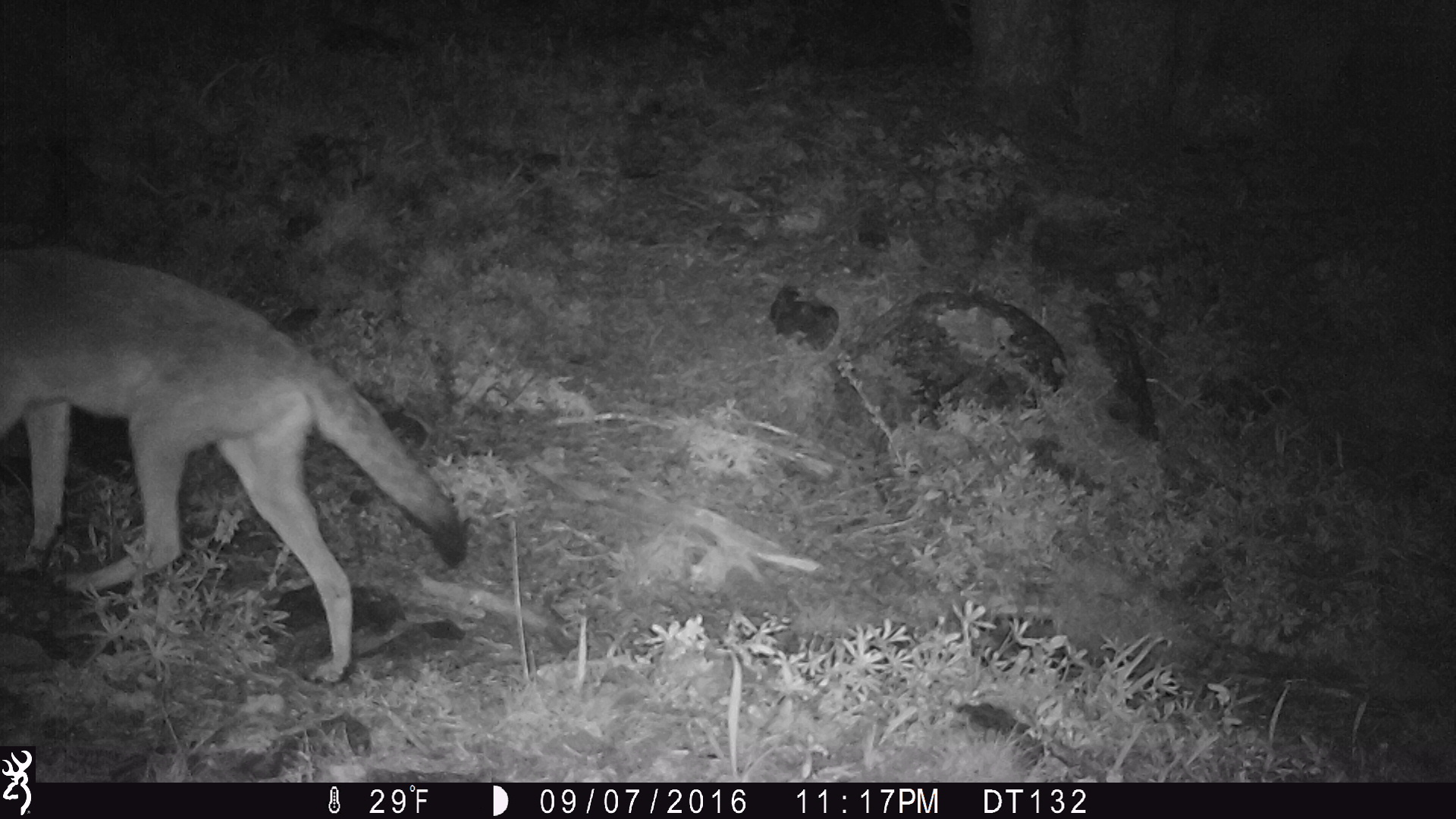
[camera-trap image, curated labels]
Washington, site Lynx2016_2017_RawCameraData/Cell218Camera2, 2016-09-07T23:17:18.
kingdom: Animalia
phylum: Chordata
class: Mammalia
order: Carnivora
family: Canidae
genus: Canis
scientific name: Canis latrans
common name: coyote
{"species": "Canis latrans (coyote)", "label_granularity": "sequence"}